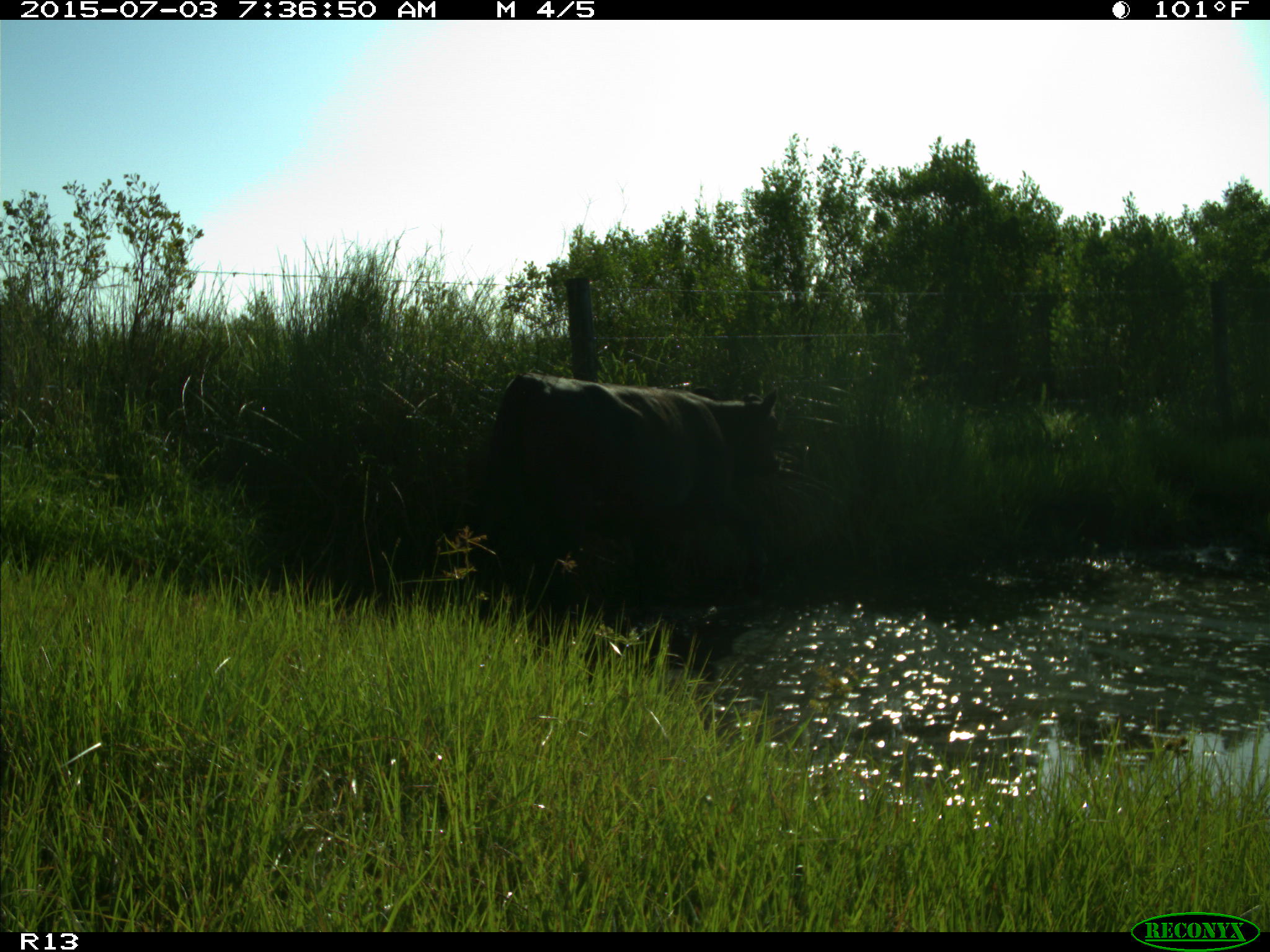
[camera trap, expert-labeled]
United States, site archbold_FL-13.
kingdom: Animalia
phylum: Chordata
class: Mammalia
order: Artiodactyla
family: Bovidae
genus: Bos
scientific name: Bos taurus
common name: domestic cow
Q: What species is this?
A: Bos taurus (domestic cow).